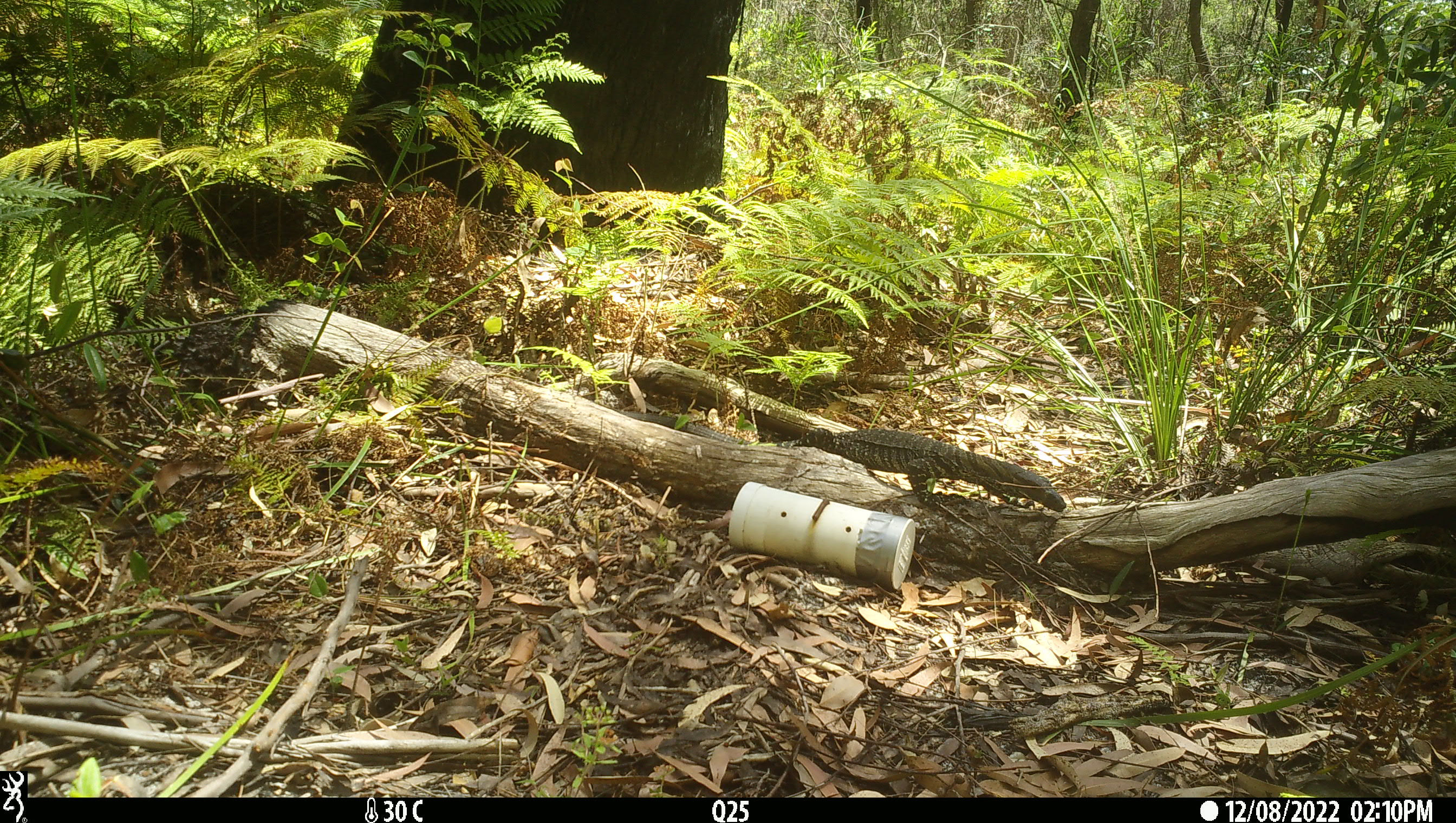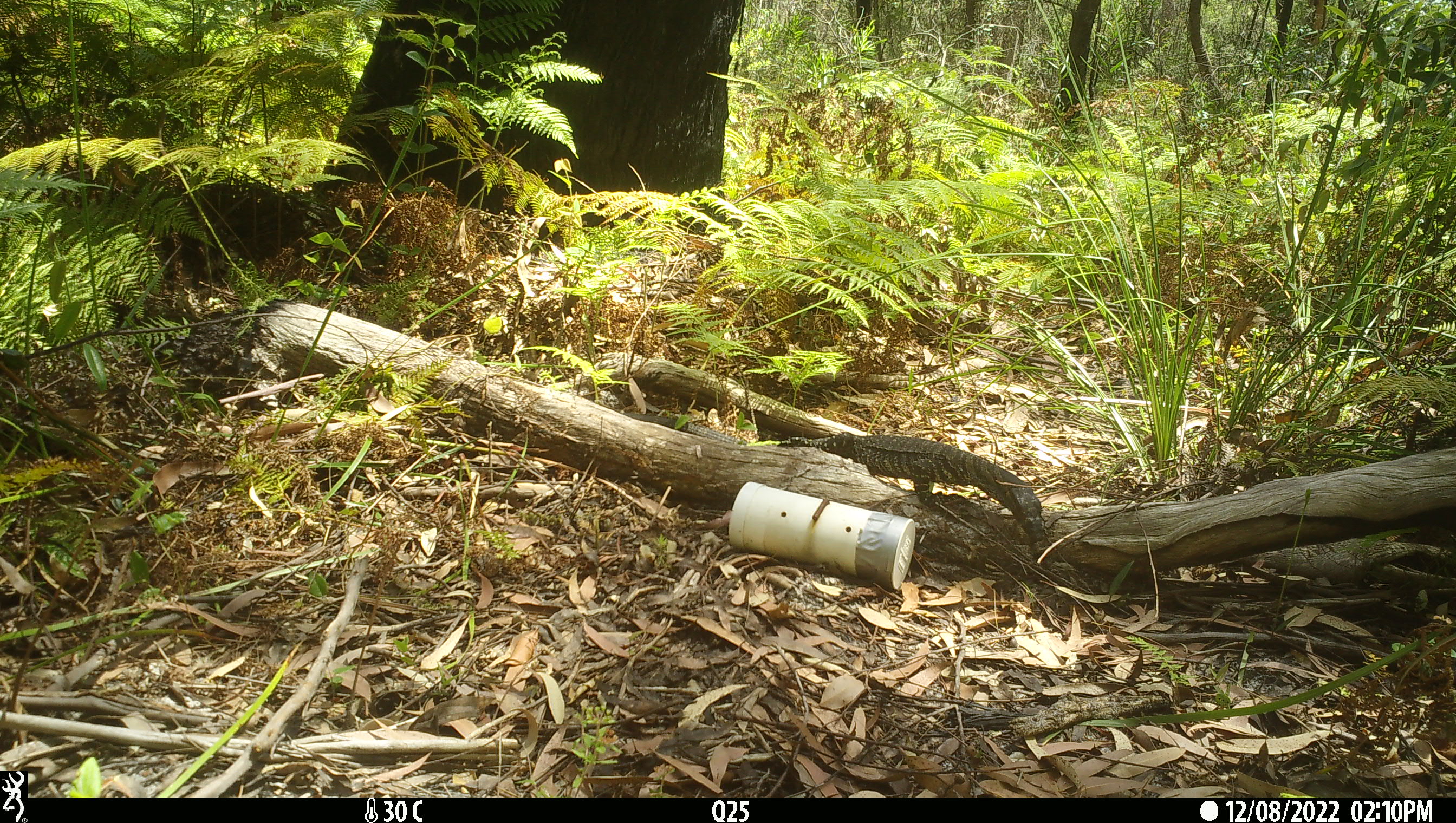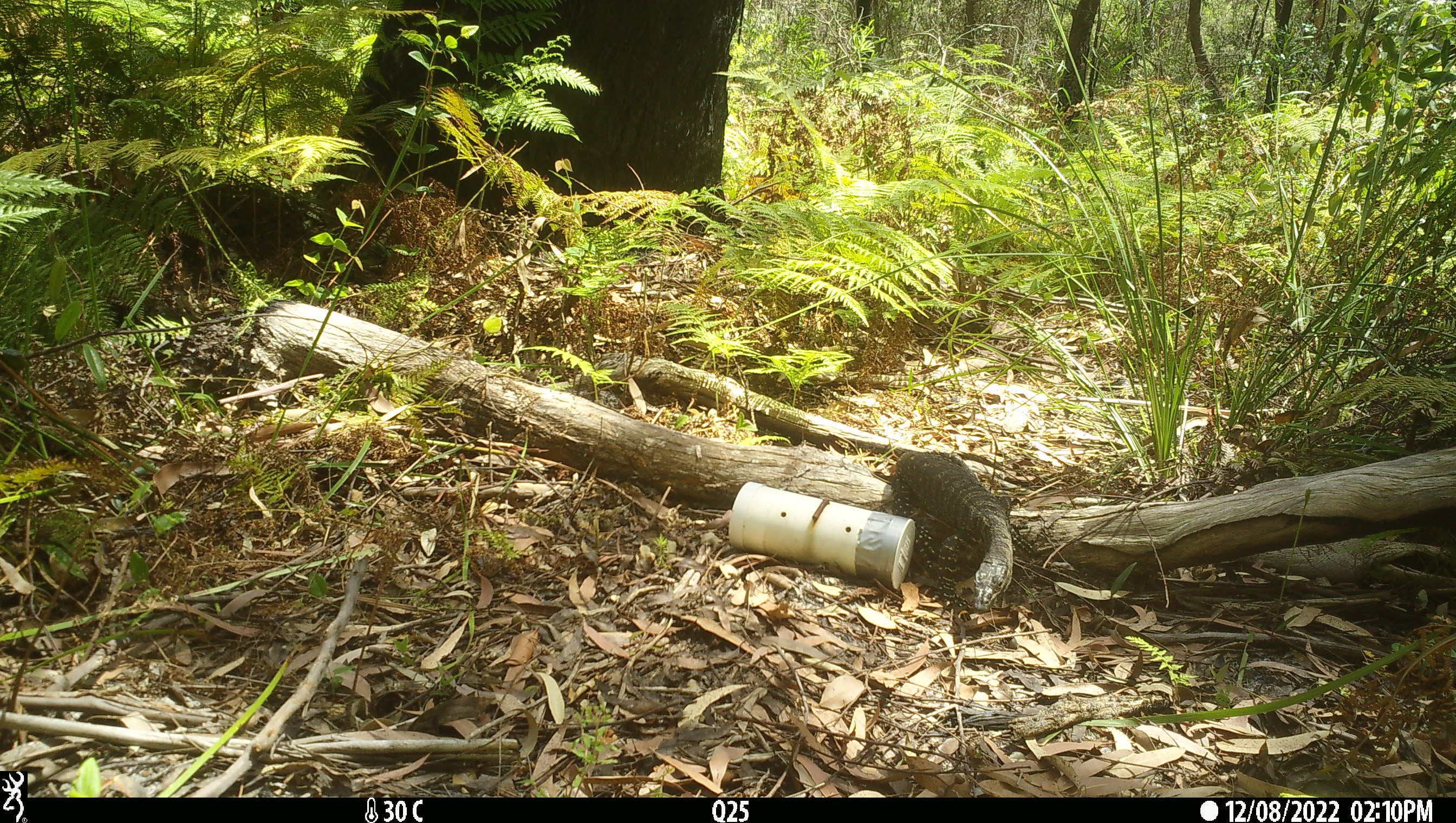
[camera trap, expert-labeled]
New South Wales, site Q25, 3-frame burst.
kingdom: Animalia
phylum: Chordata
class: Reptilia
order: Squamata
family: Varanidae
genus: Varanus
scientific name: Varanus varius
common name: lace monitor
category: goanna